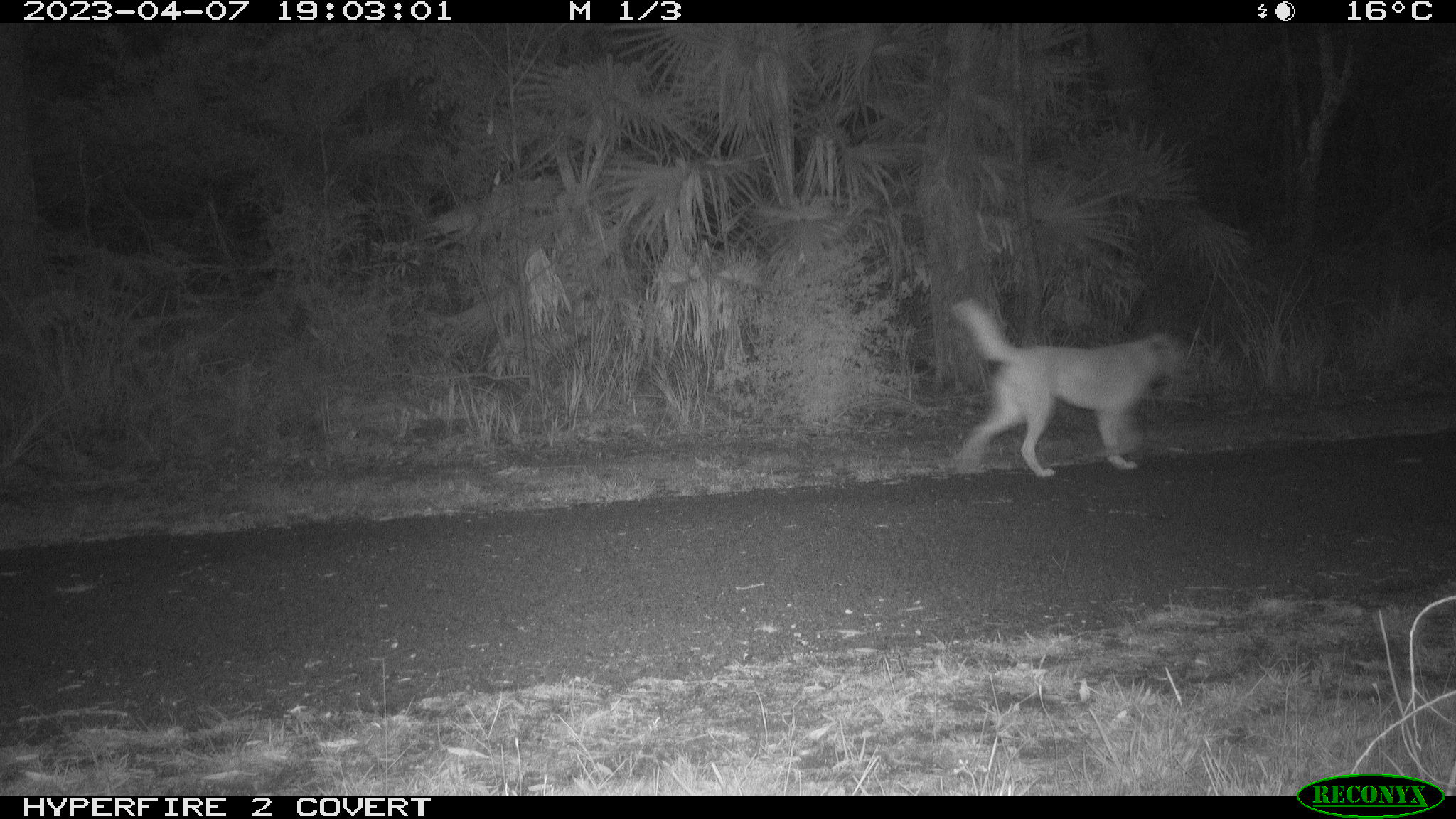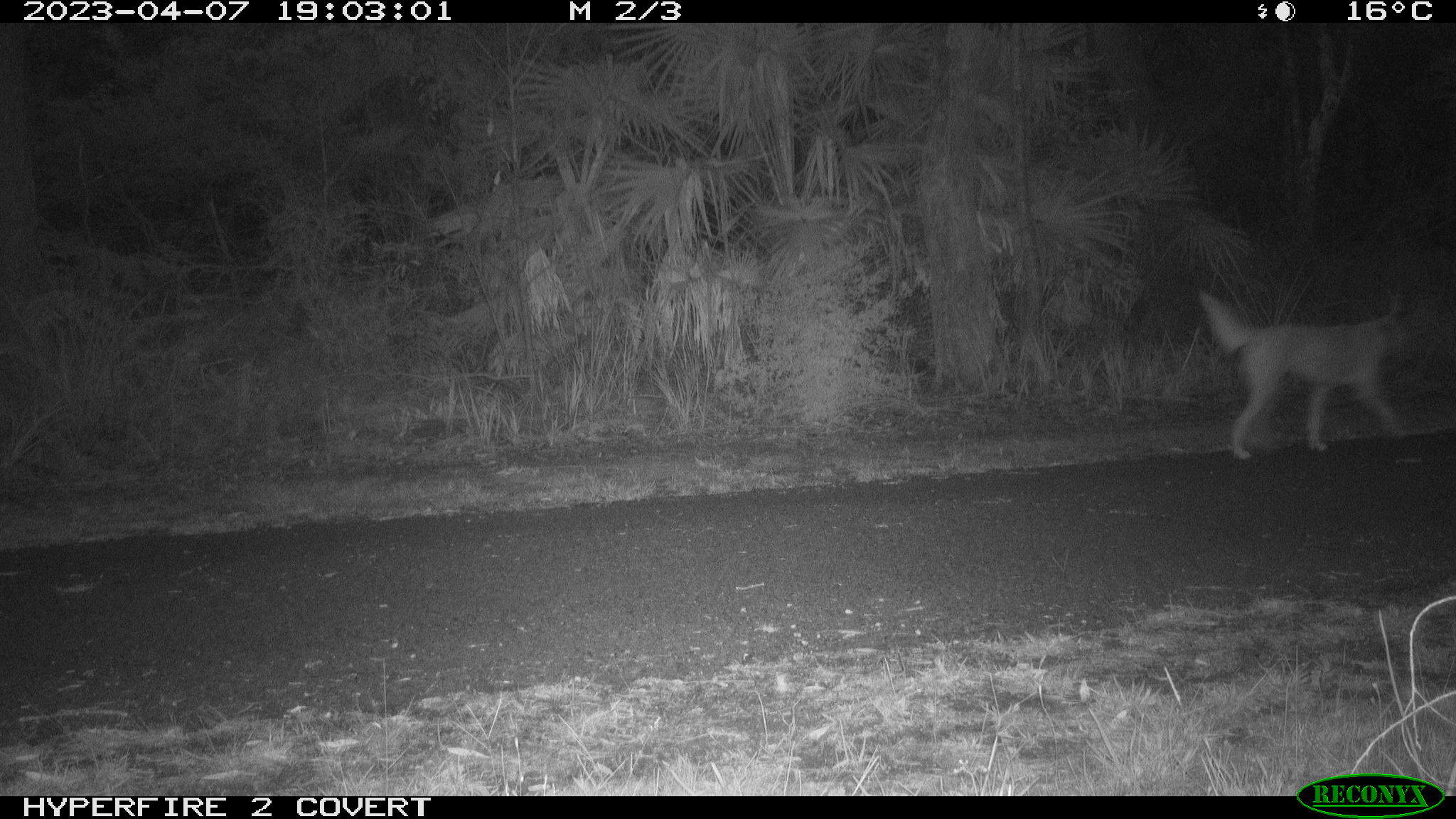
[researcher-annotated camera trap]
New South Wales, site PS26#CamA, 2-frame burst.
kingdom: Animalia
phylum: Chordata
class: Mammalia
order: Carnivora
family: Canidae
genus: Canis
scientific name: Canis familiaris dingo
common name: dingo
Dingo (Canis familiaris dingo).